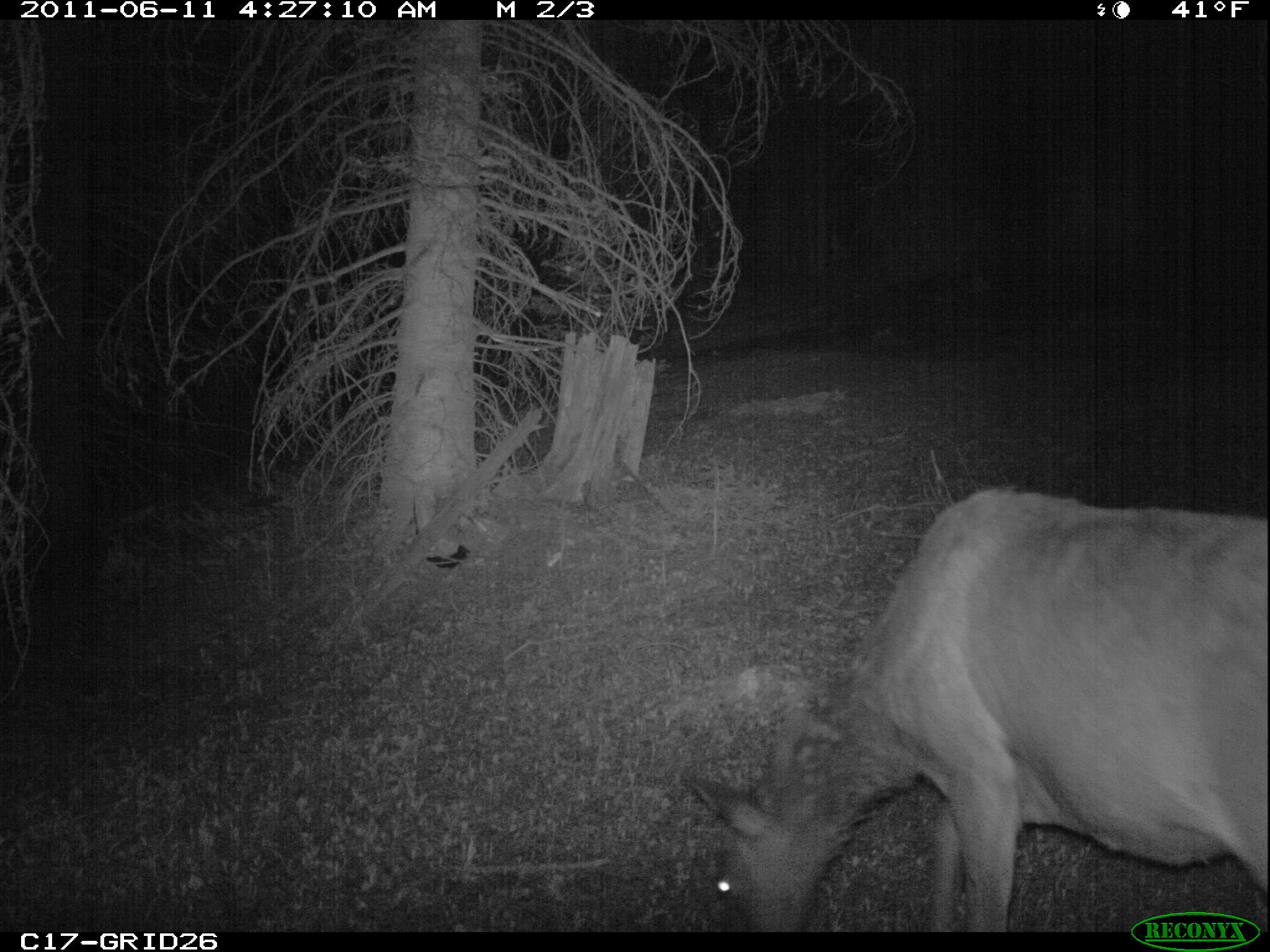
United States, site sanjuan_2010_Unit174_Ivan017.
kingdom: Animalia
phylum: Chordata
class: Mammalia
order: Artiodactyla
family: Cervidae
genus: Cervus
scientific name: Cervus elaphus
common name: red deer